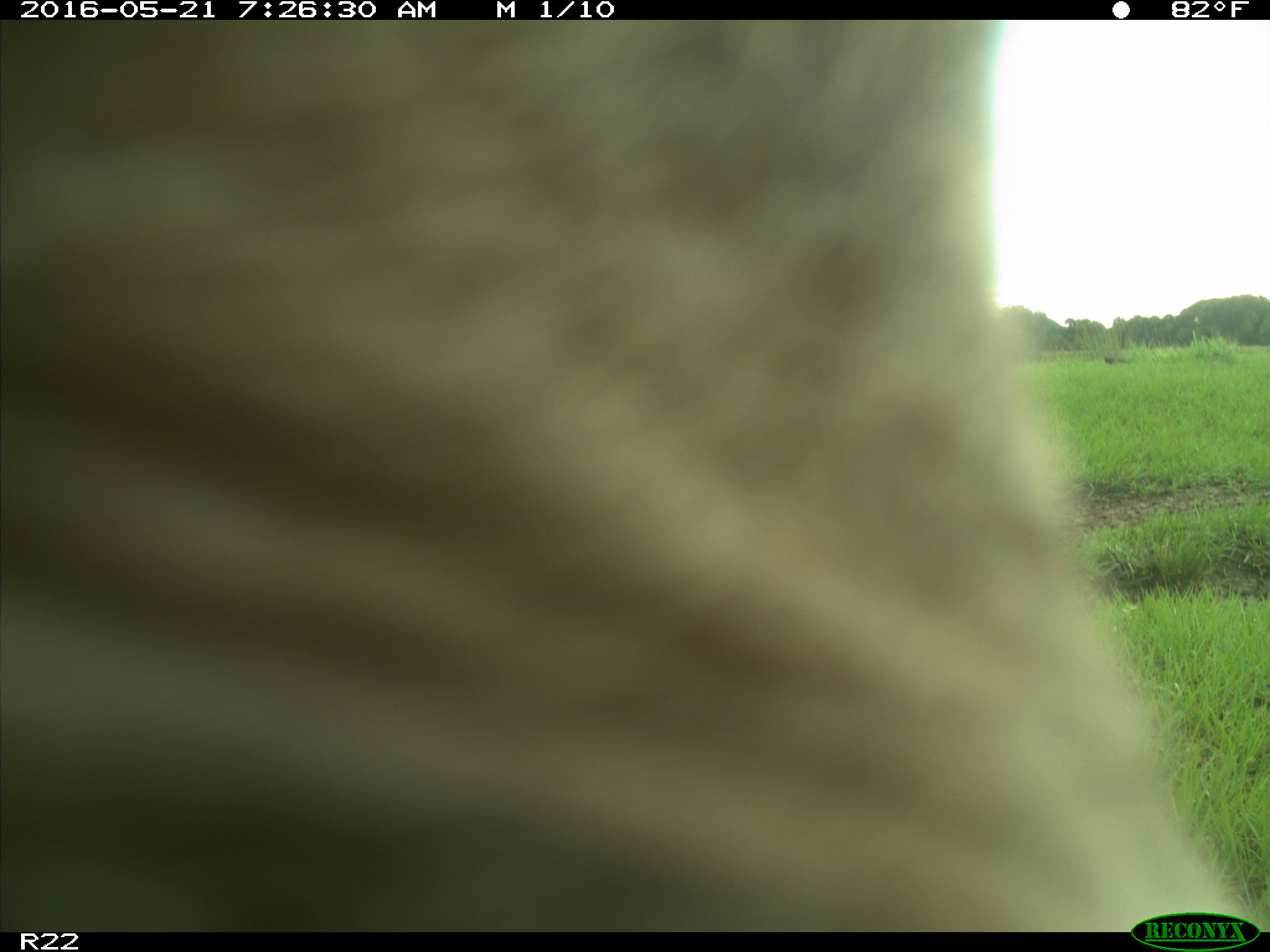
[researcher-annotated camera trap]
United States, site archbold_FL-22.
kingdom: Animalia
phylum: Chordata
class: Mammalia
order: Artiodactyla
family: Bovidae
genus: Bos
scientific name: Bos taurus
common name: domestic cow